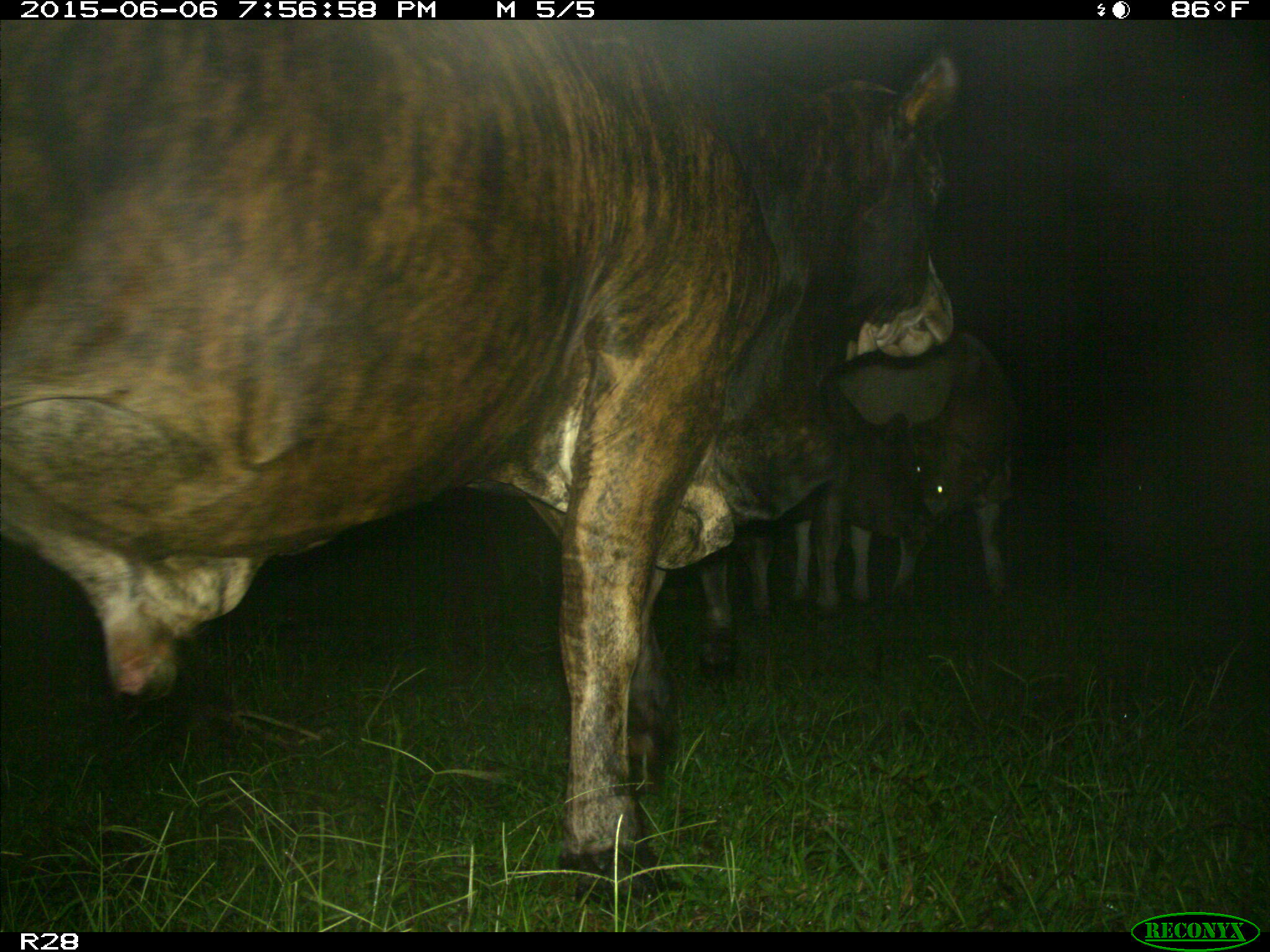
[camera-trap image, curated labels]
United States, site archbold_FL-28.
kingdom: Animalia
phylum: Chordata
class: Mammalia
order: Artiodactyla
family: Bovidae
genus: Bos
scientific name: Bos taurus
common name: domestic cow